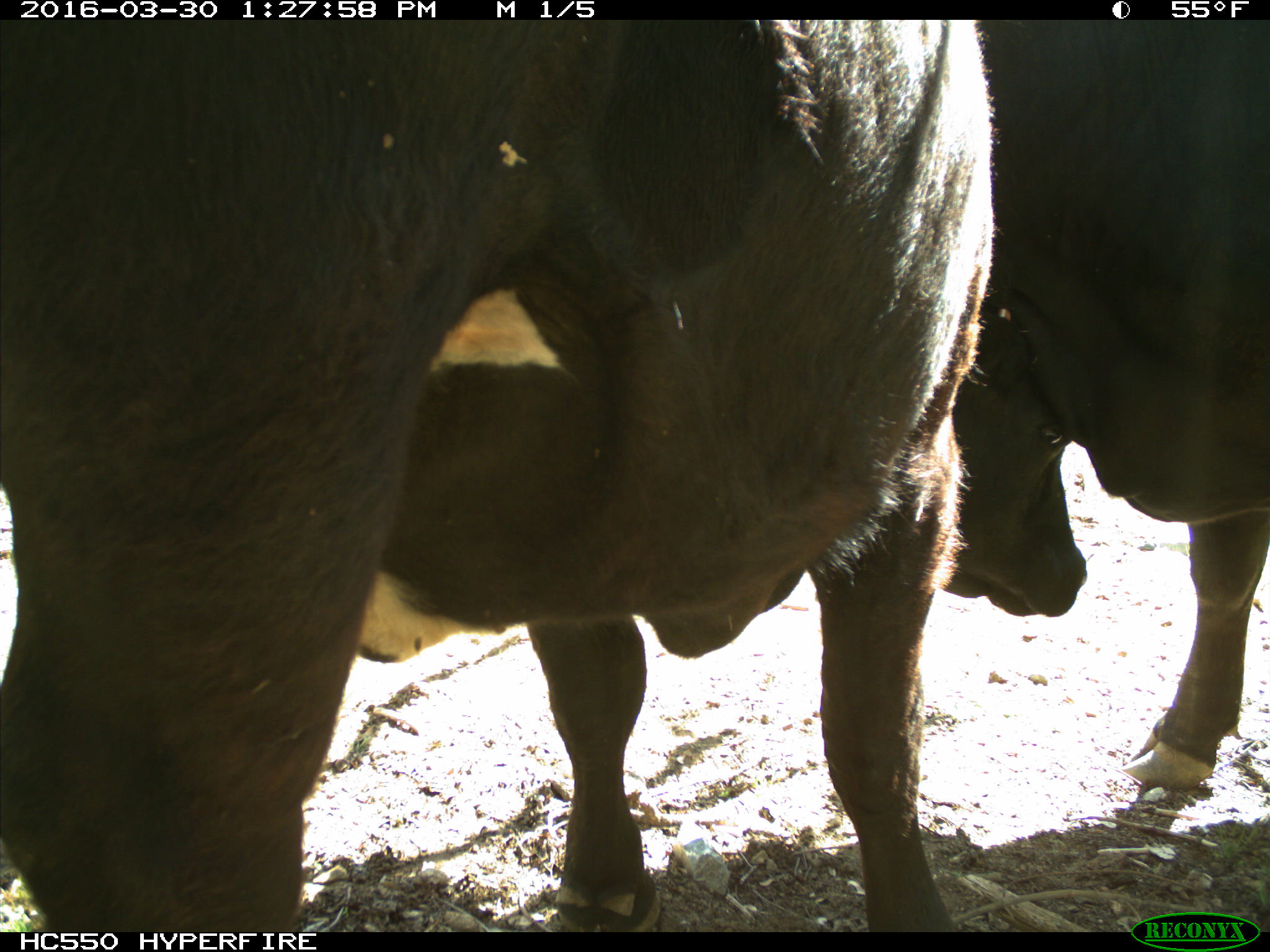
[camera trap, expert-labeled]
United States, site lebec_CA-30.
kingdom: Animalia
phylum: Chordata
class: Mammalia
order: Artiodactyla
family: Bovidae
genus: Bos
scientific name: Bos taurus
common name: domestic cow